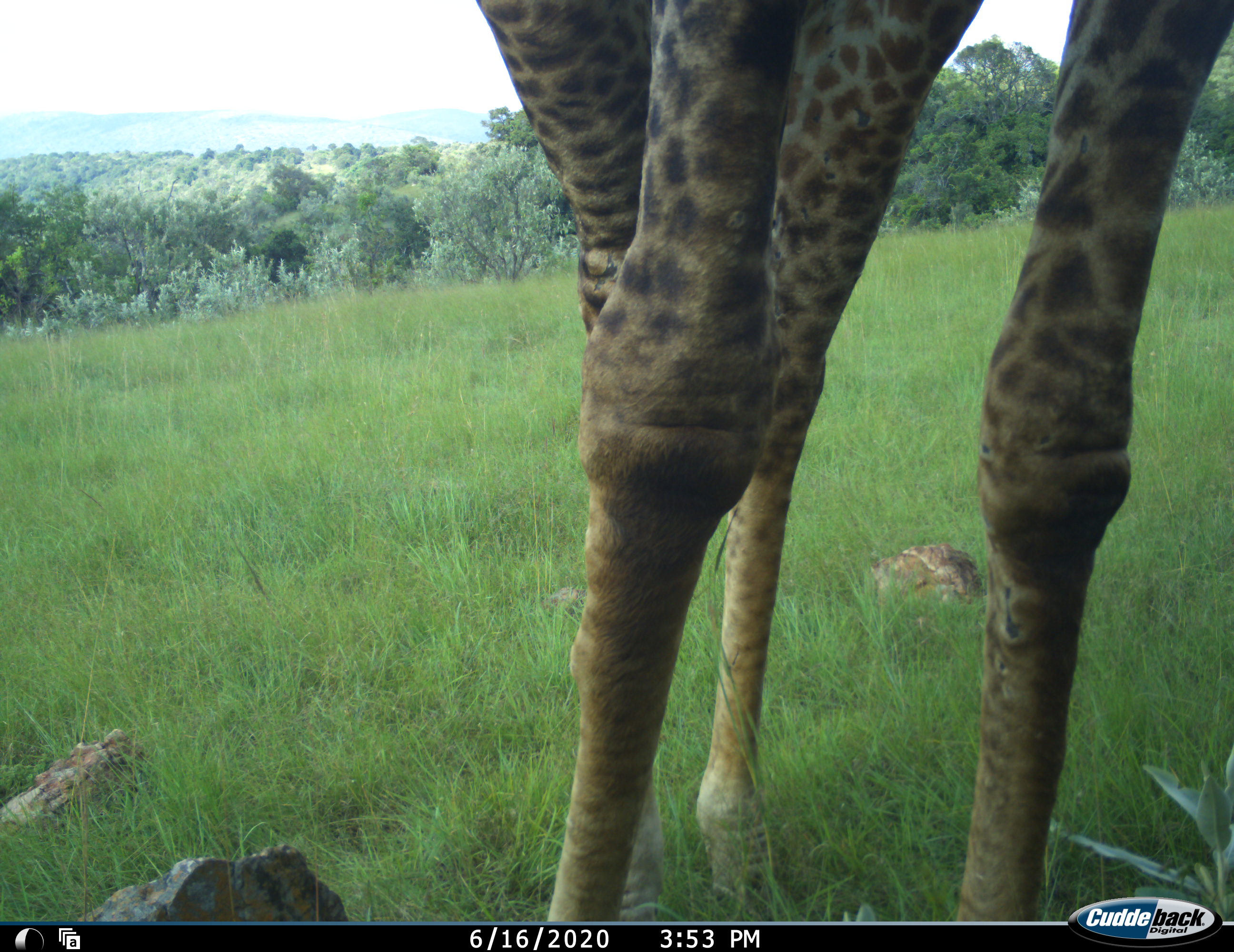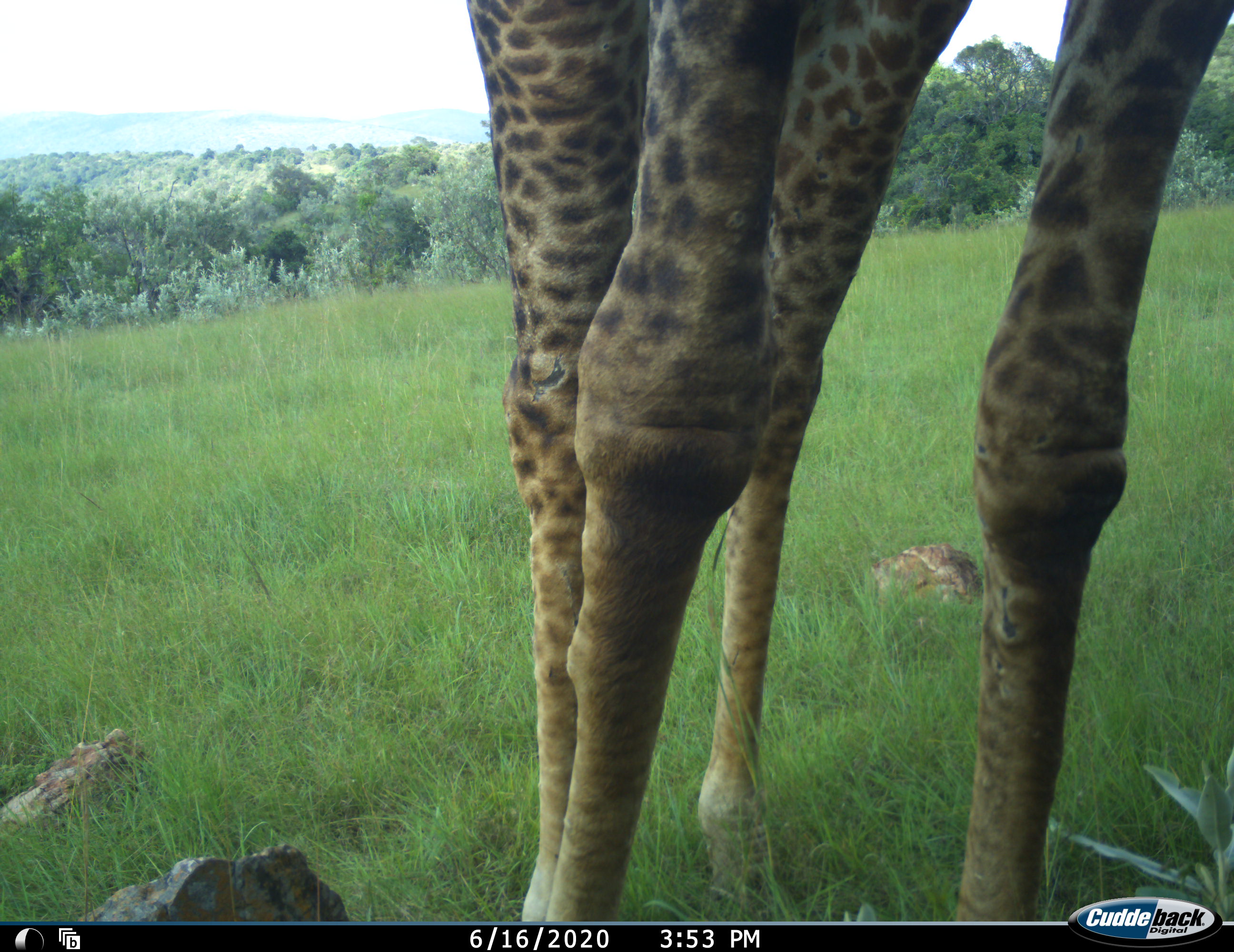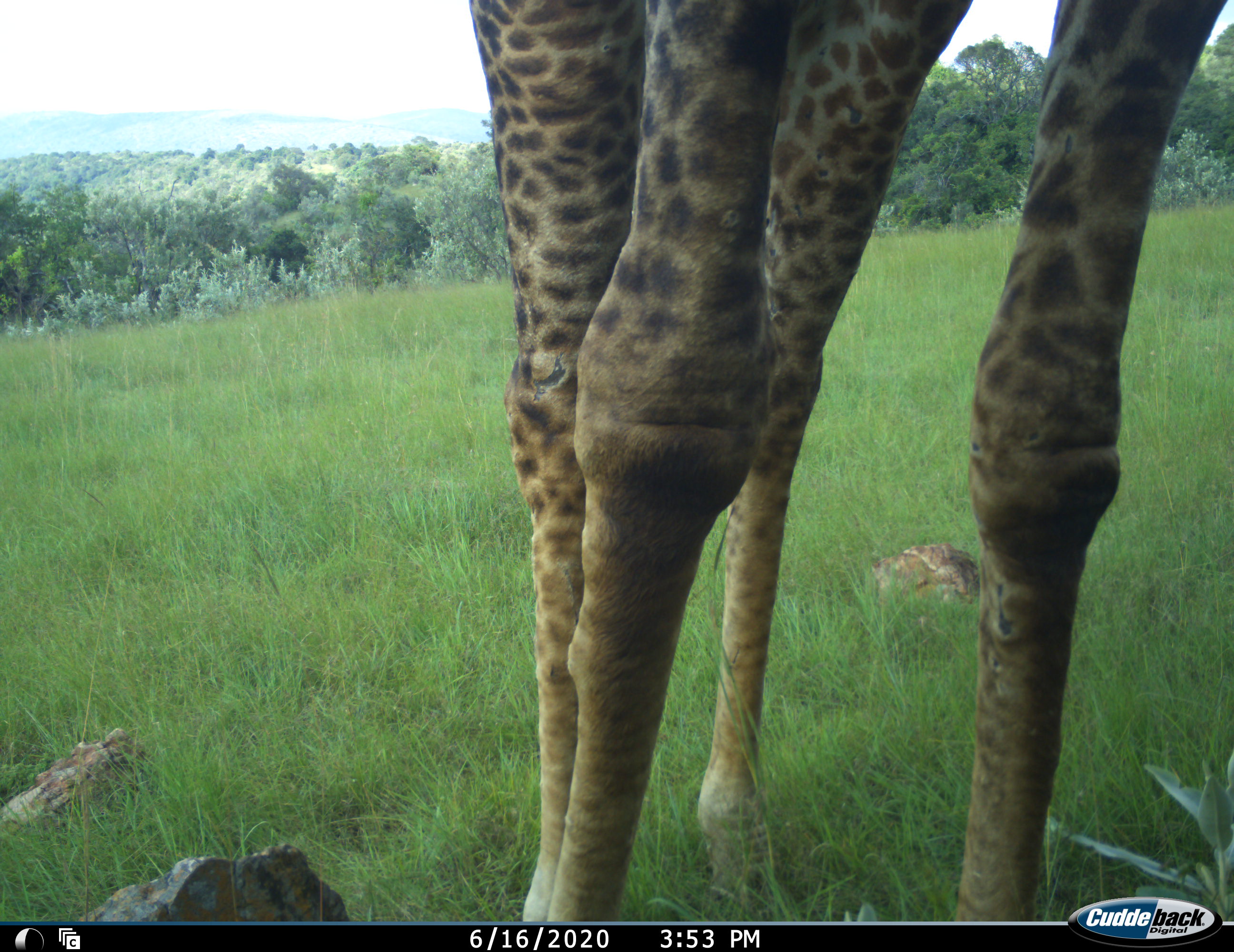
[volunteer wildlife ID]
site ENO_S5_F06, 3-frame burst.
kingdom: Animalia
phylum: Chordata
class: Mammalia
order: Artiodactyla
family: Giraffidae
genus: Giraffa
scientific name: Giraffa camelopardalis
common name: giraffe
Giraffe (Giraffa camelopardalis), count 1. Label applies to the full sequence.